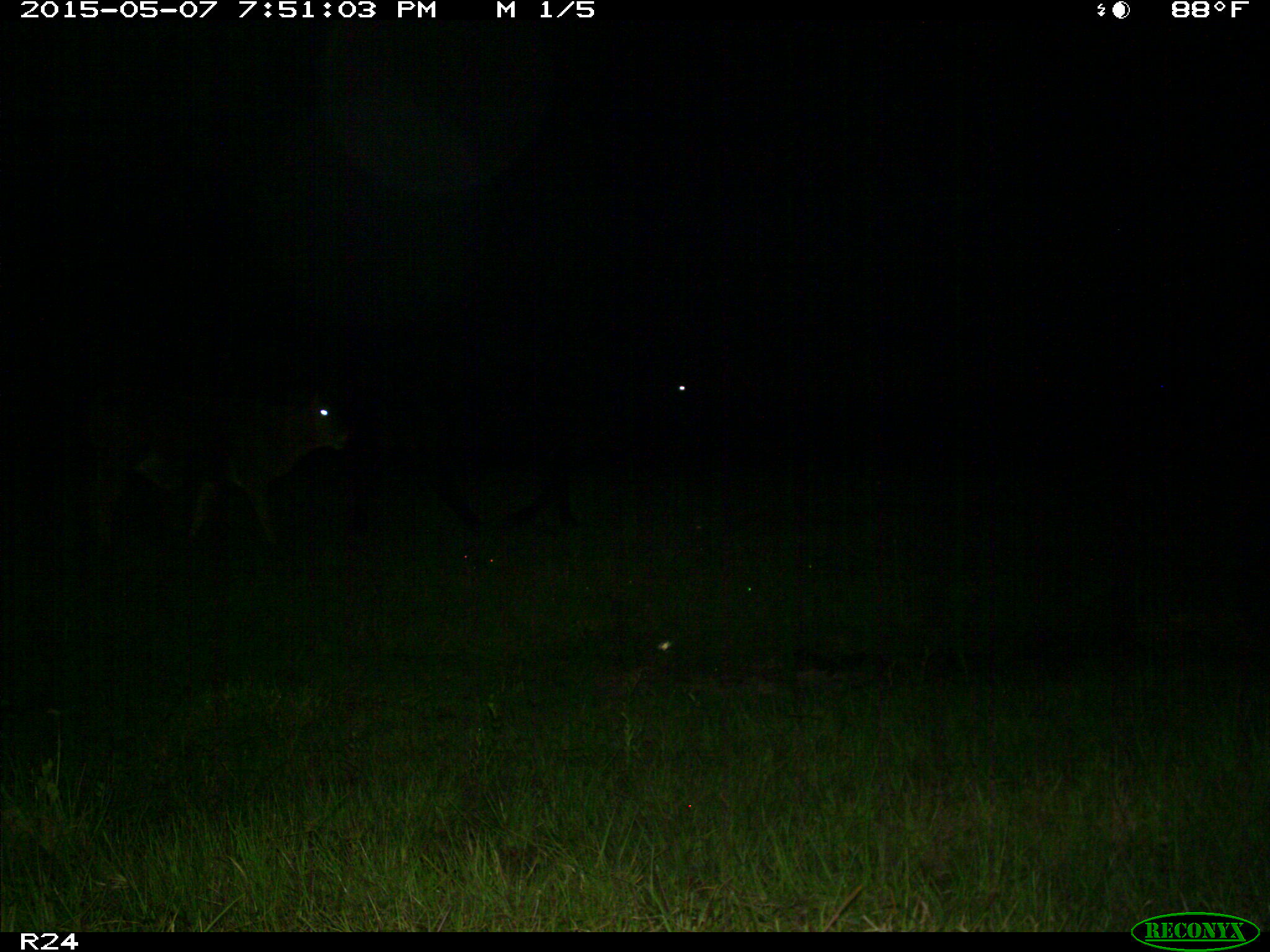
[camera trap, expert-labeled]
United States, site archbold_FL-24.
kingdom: Animalia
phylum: Chordata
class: Mammalia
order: Artiodactyla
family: Bovidae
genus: Bos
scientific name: Bos taurus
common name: domestic cow